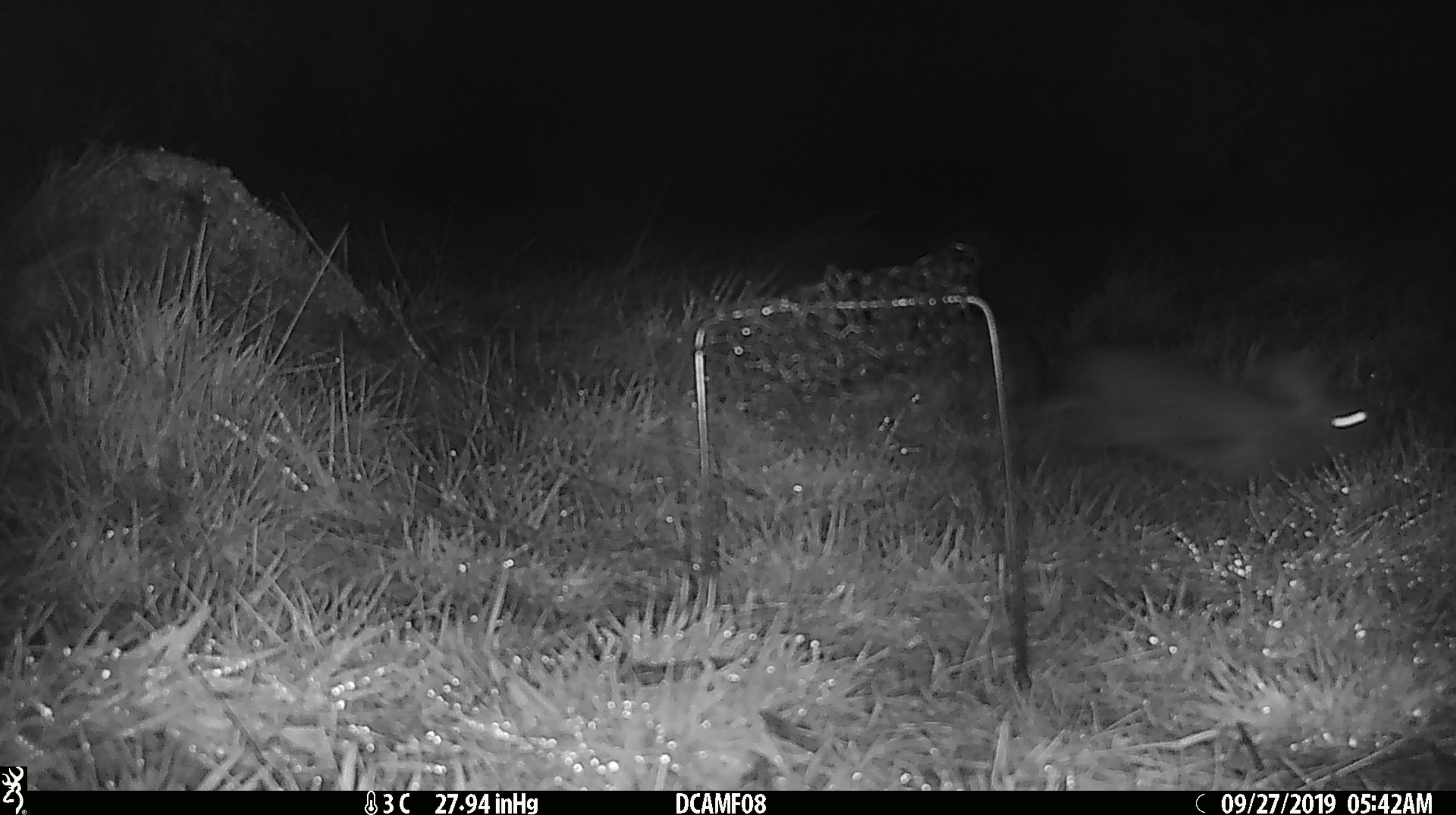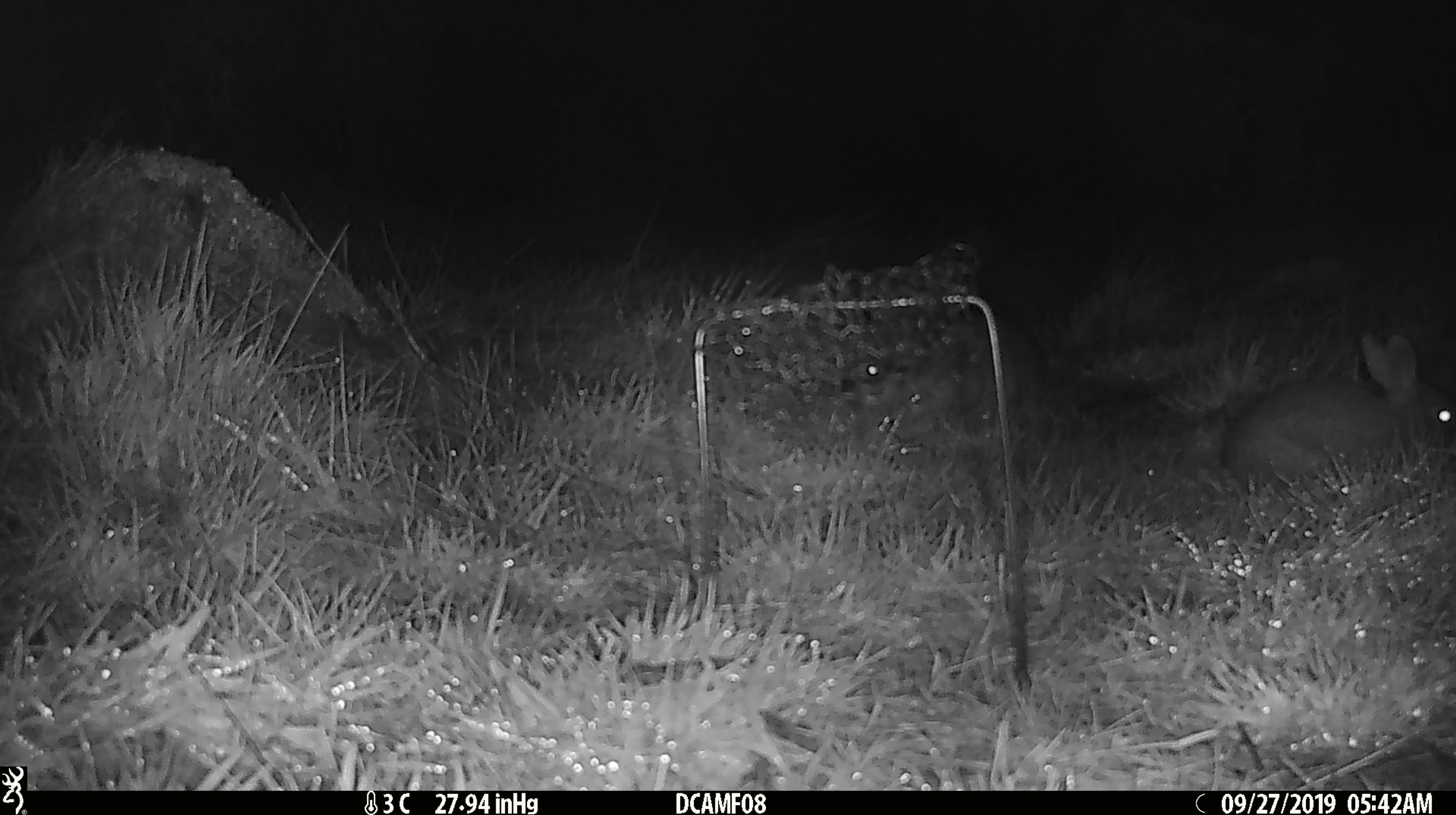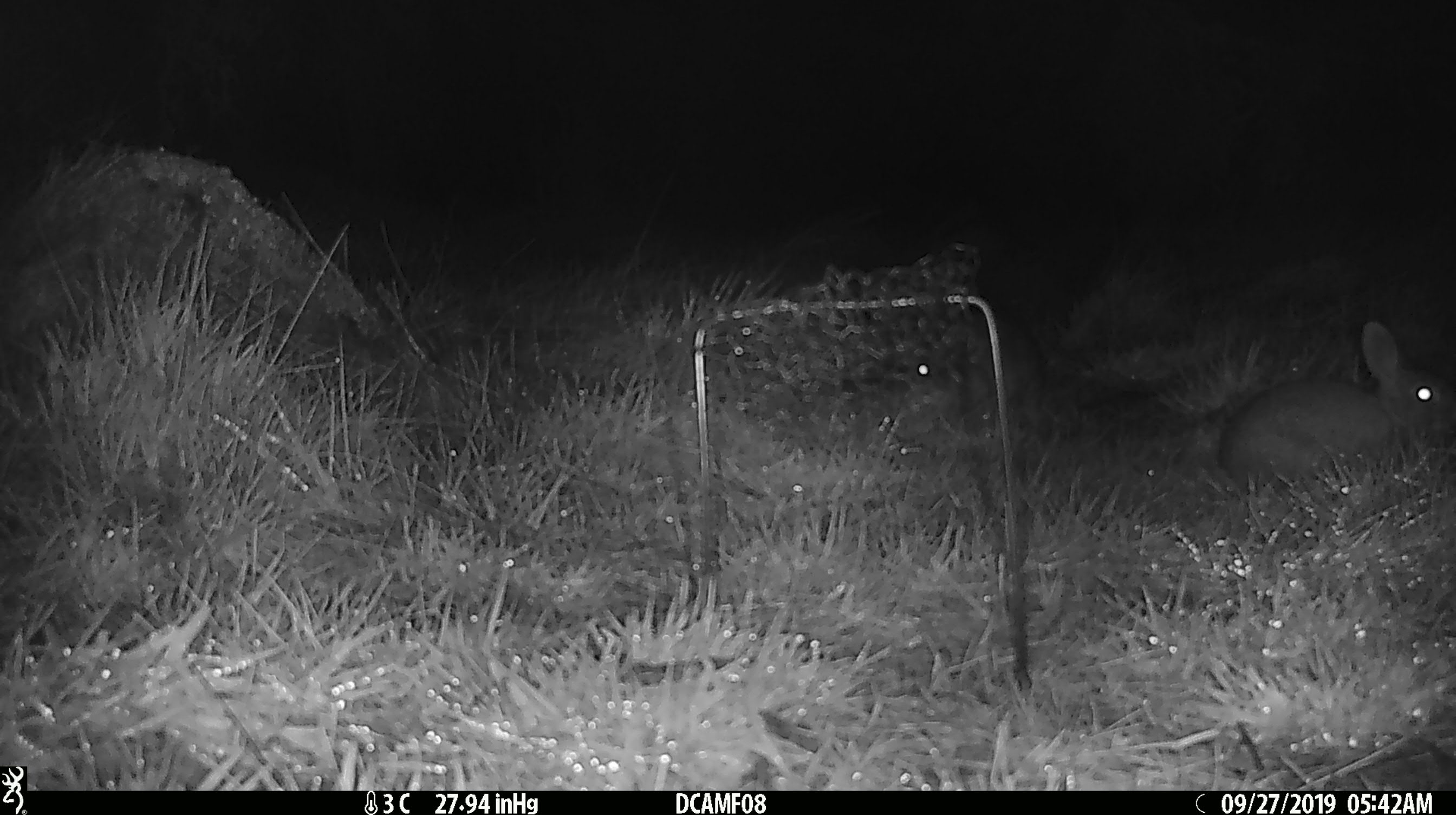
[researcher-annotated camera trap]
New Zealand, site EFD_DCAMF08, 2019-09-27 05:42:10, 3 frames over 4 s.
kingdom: Animalia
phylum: Chordata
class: Mammalia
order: Lagomorpha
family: Leporidae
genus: Oryctolagus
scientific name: Oryctolagus cuniculus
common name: european rabbit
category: rabbit